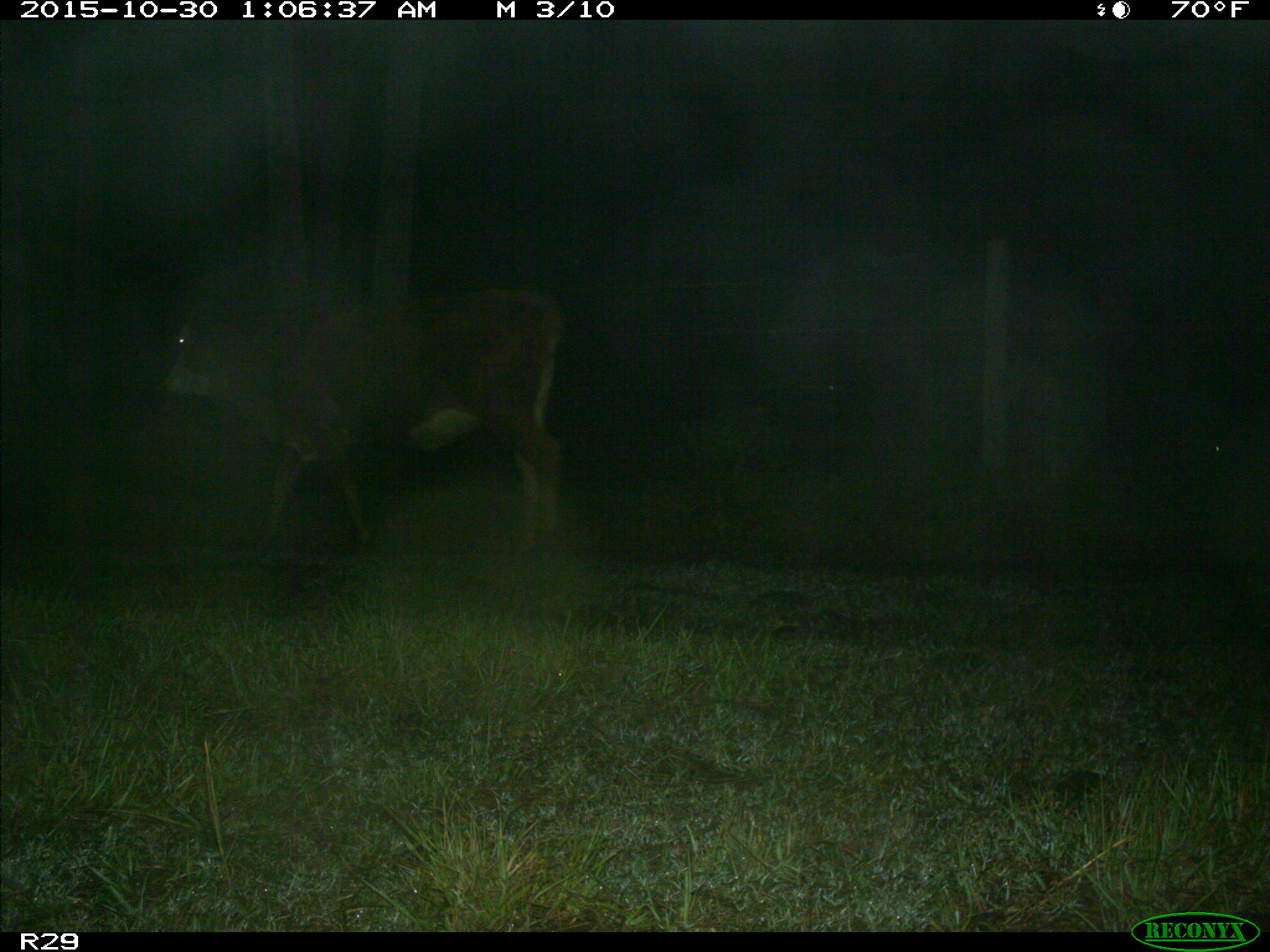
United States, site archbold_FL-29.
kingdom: Animalia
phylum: Chordata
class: Mammalia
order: Artiodactyla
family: Bovidae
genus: Bos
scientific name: Bos taurus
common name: domestic cow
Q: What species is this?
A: Bos taurus (domestic cow).